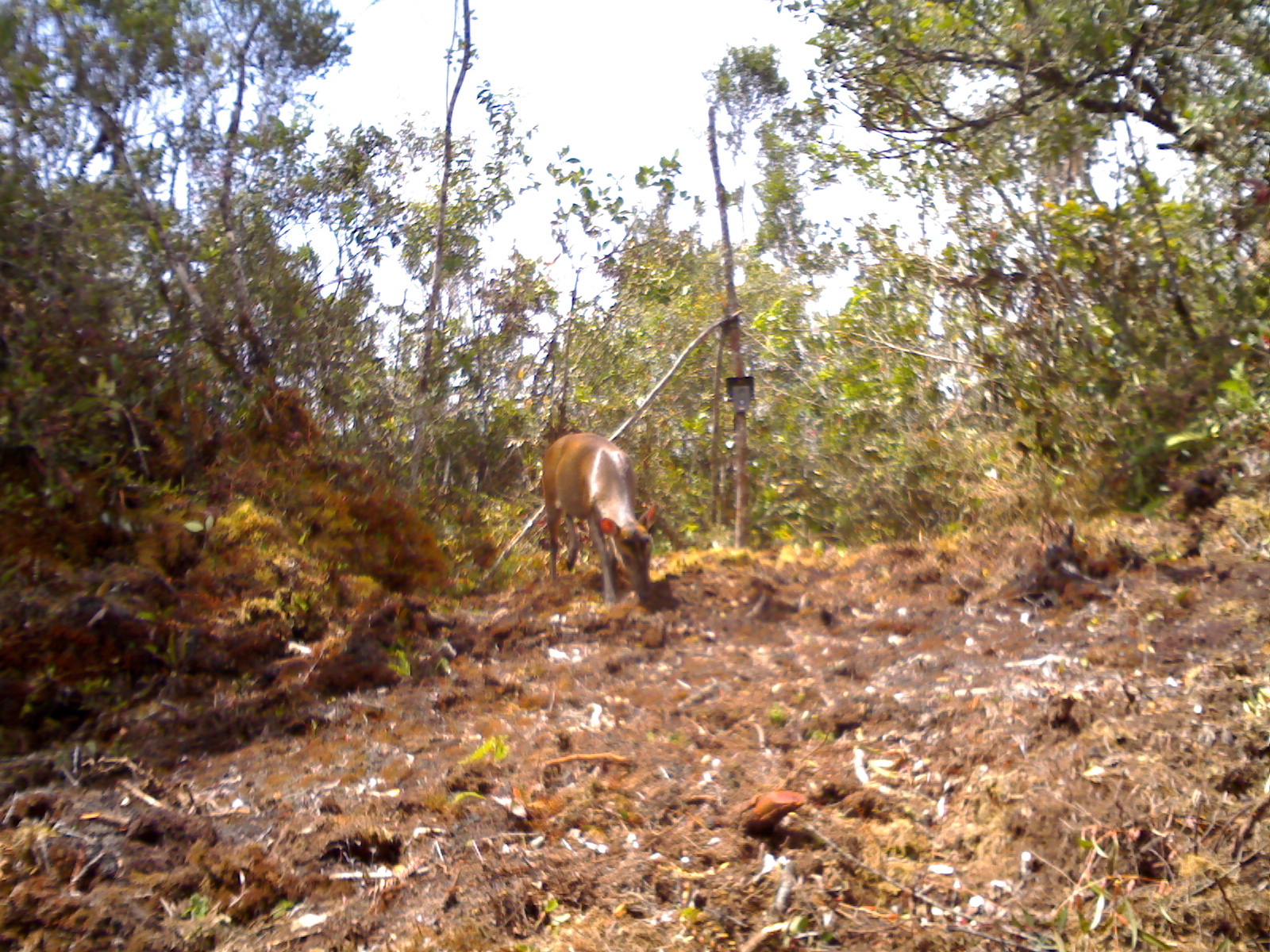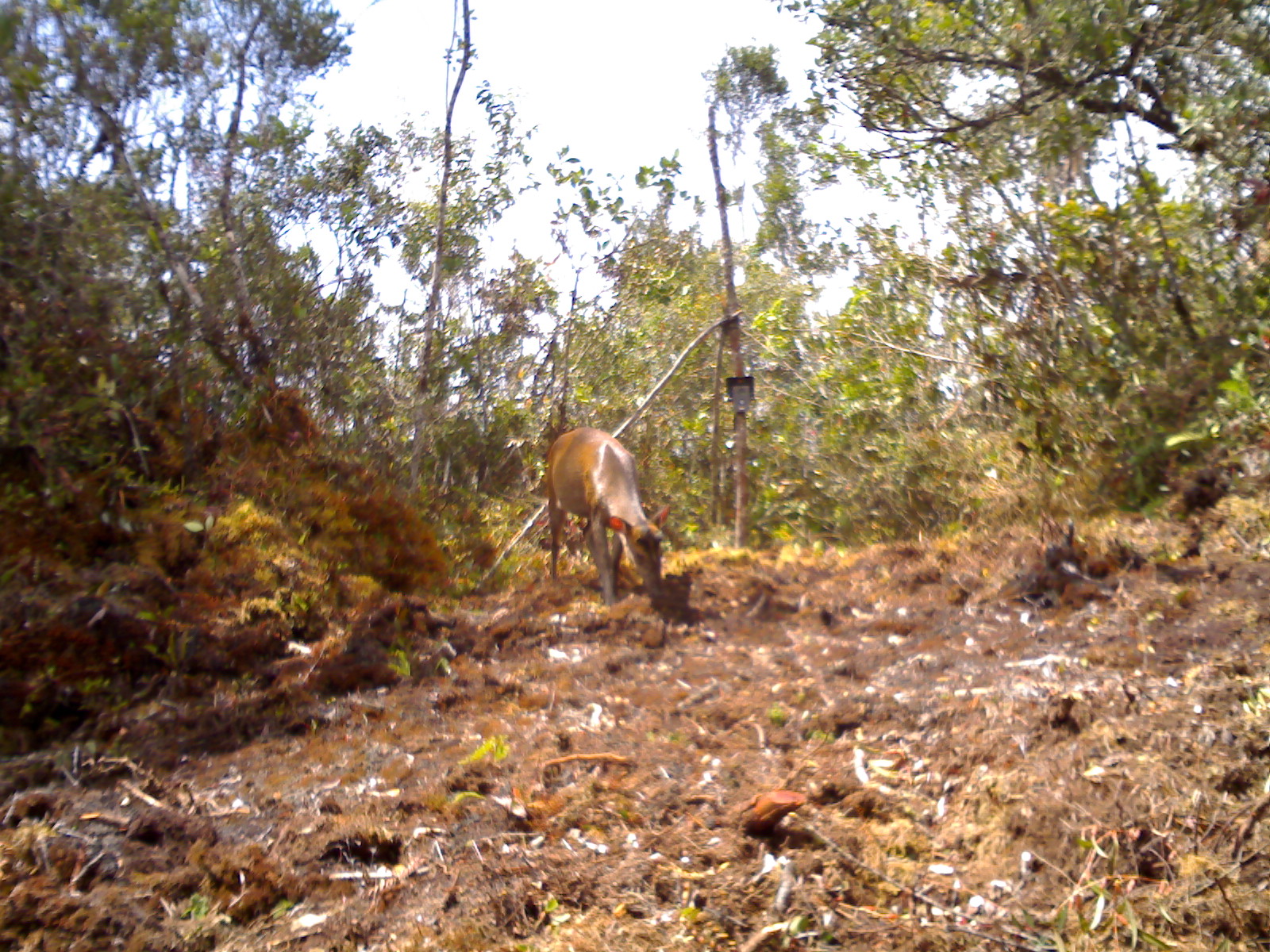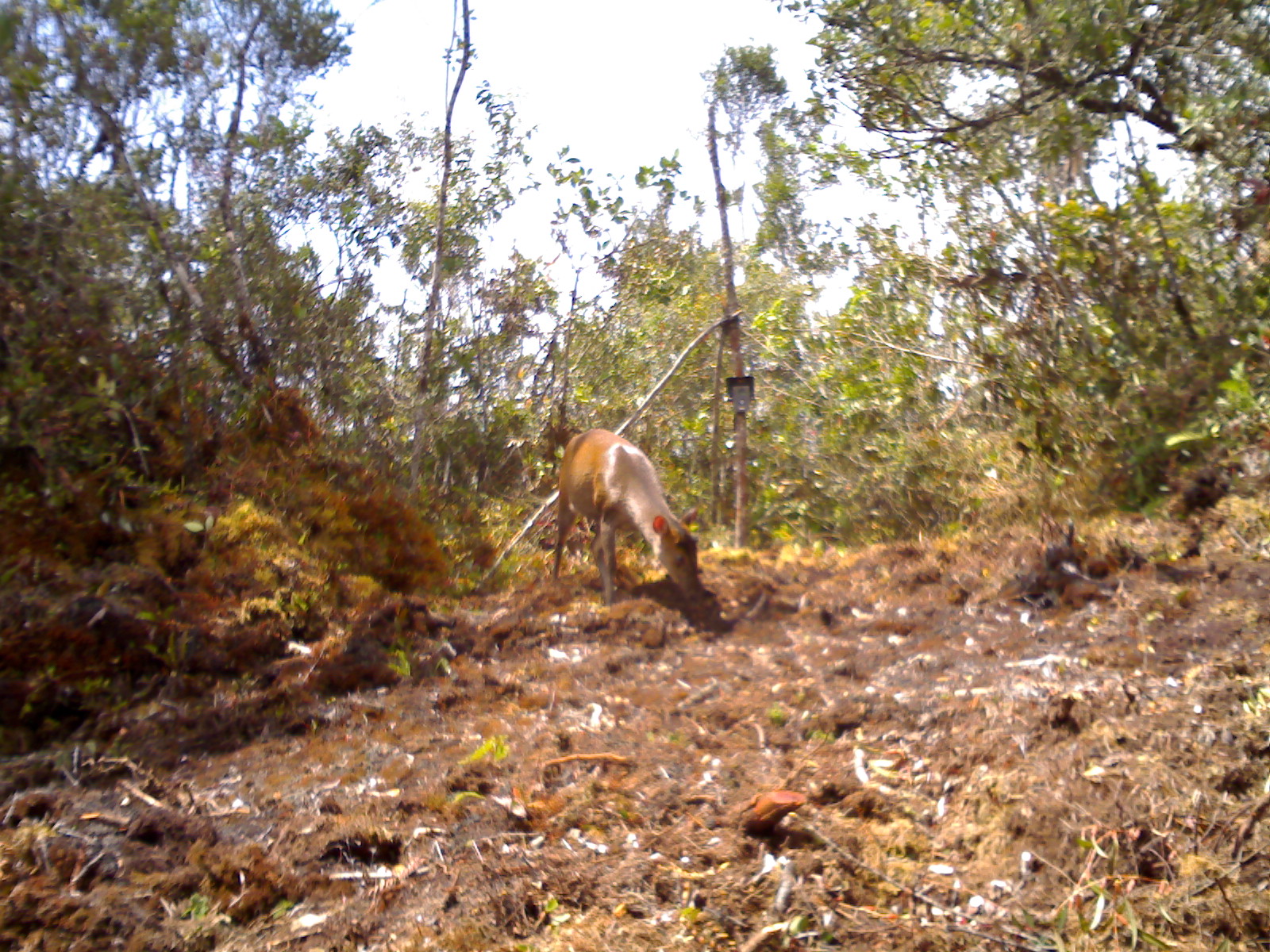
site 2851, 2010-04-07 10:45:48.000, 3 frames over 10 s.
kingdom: Animalia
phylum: Chordata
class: Mammalia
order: Artiodactyla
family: Cervidae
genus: Muntiacus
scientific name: Muntiacus muntjak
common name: southern red muntjac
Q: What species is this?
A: Muntiacus muntjak (southern red muntjac).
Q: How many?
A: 1.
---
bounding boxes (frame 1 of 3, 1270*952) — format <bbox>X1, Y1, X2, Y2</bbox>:
muntiacus muntjak: <bbox>542, 431, 657, 606</bbox>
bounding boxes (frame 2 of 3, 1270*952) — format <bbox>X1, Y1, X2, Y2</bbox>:
muntiacus muntjak: <bbox>545, 426, 671, 607</bbox>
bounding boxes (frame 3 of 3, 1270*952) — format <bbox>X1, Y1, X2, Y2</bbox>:
muntiacus muntjak: <bbox>550, 427, 705, 607</bbox>